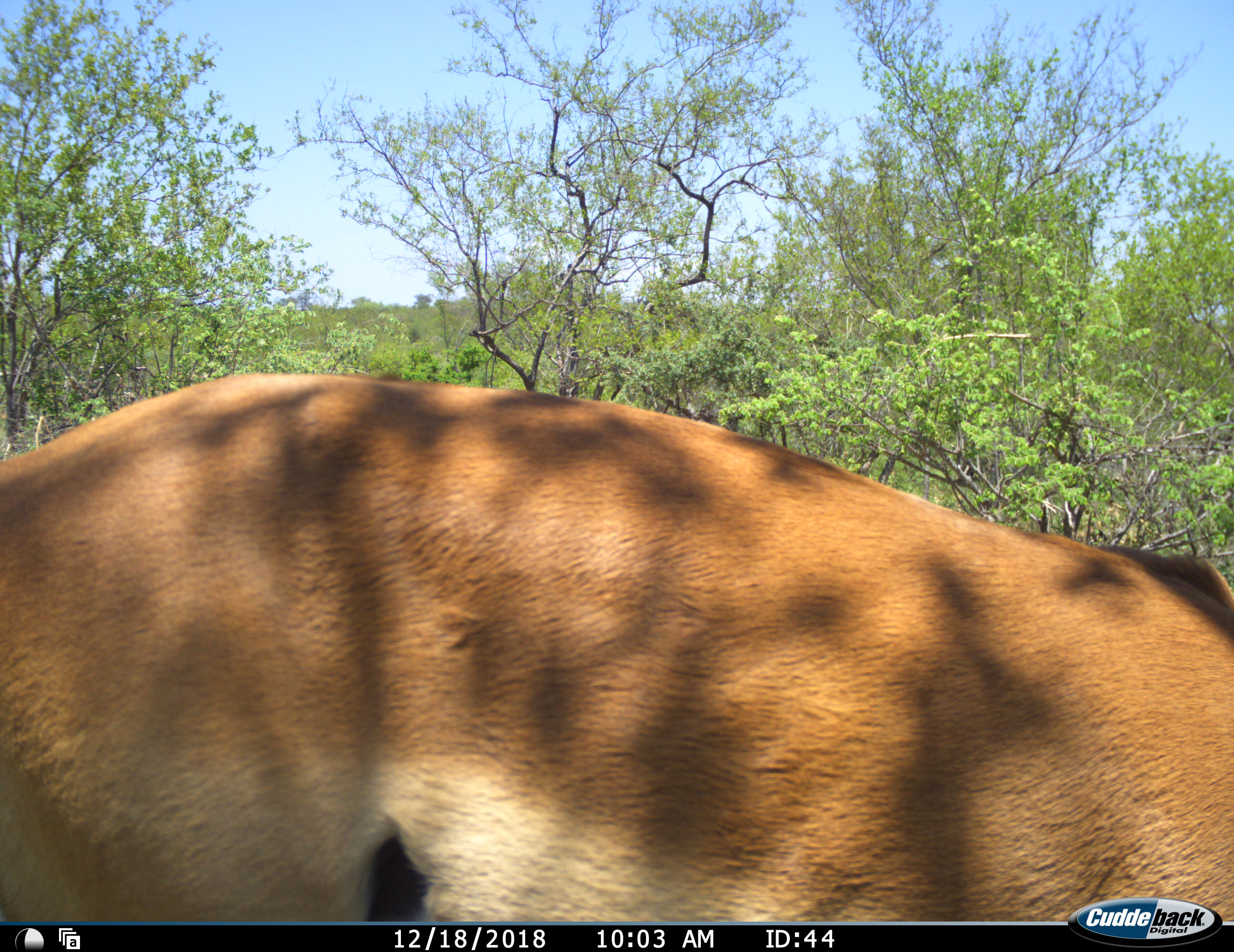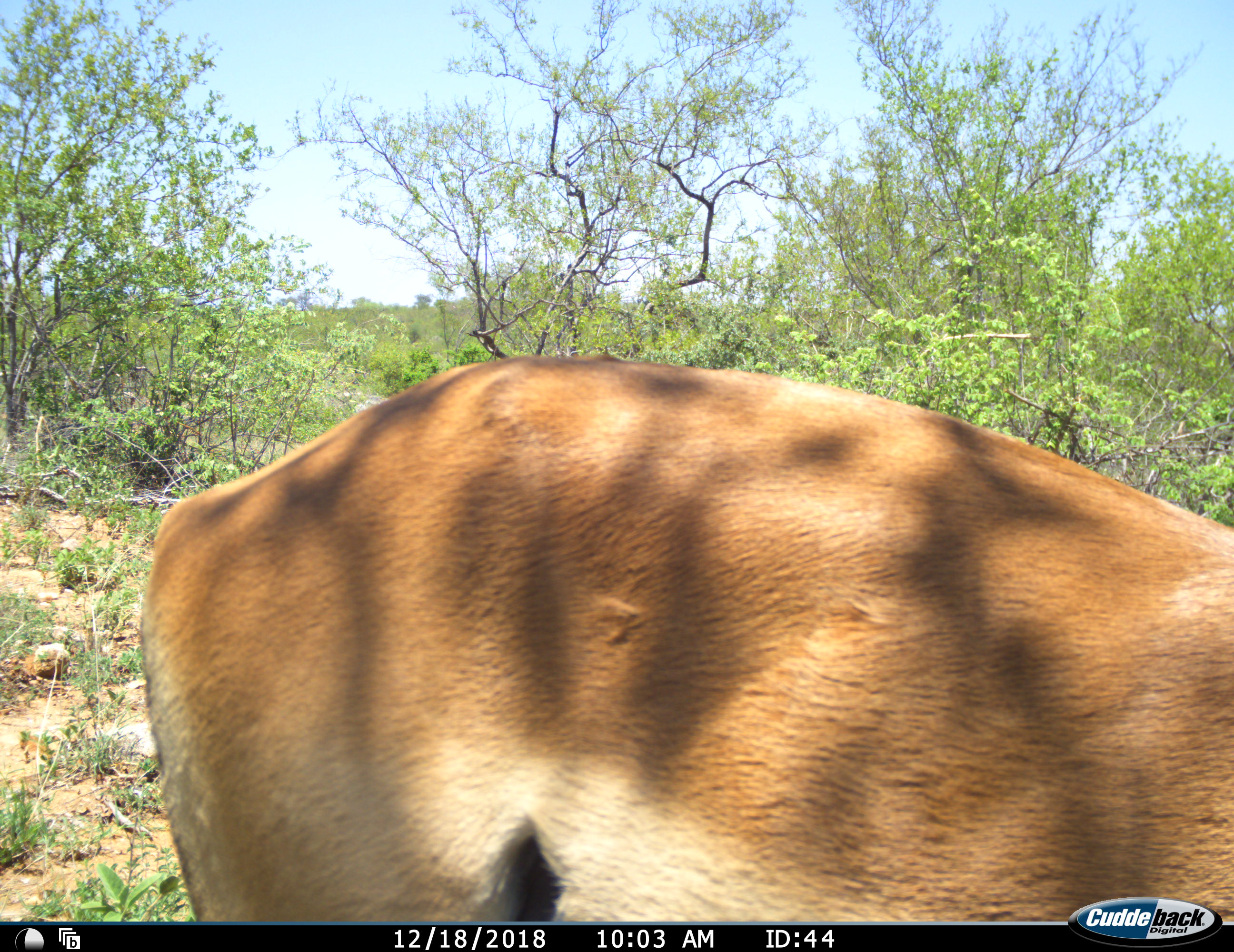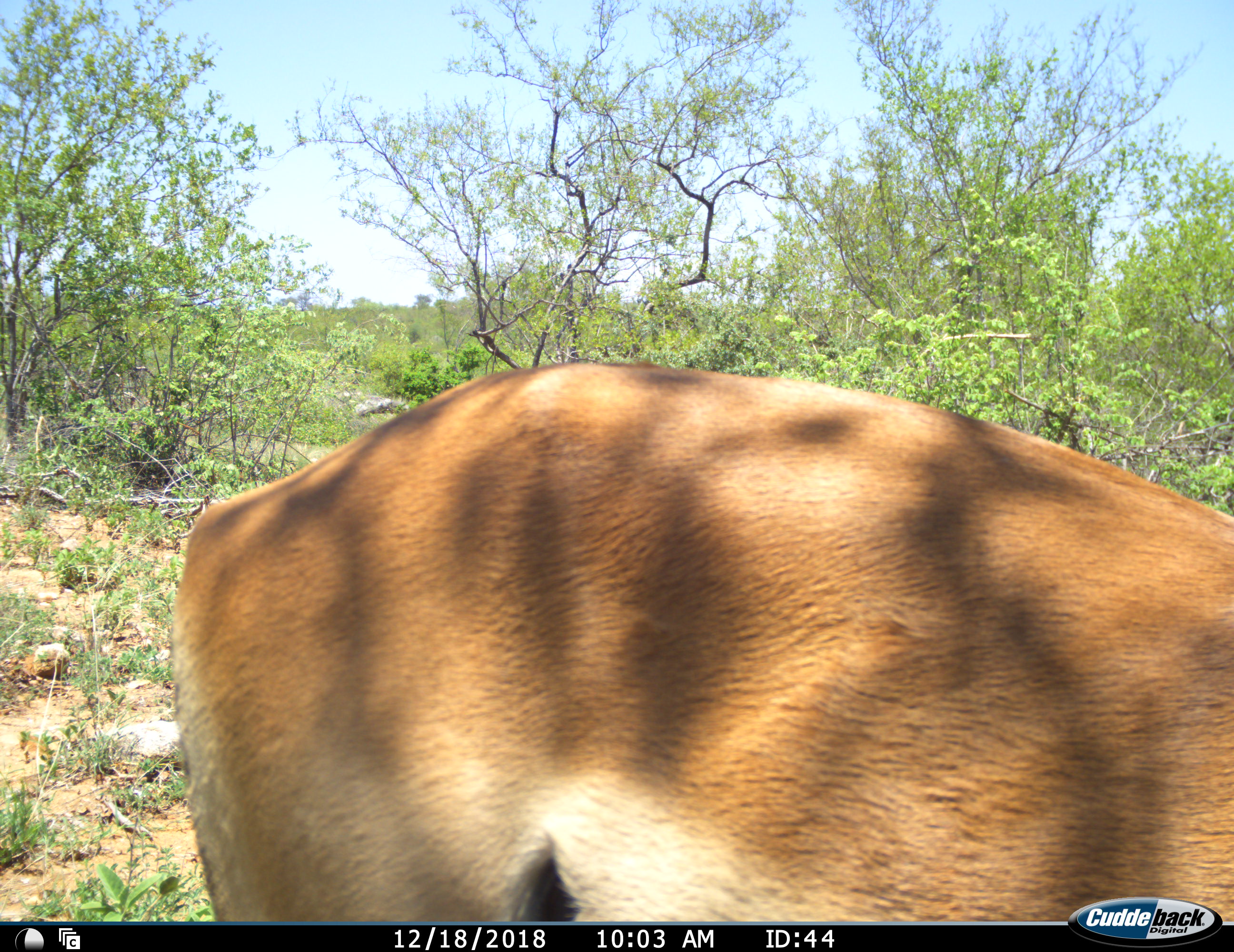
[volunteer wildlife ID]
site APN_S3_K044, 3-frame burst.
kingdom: Animalia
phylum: Chordata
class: Mammalia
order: Artiodactyla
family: Bovidae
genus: Aepyceros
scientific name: Aepyceros melampus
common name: impala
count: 1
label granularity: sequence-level